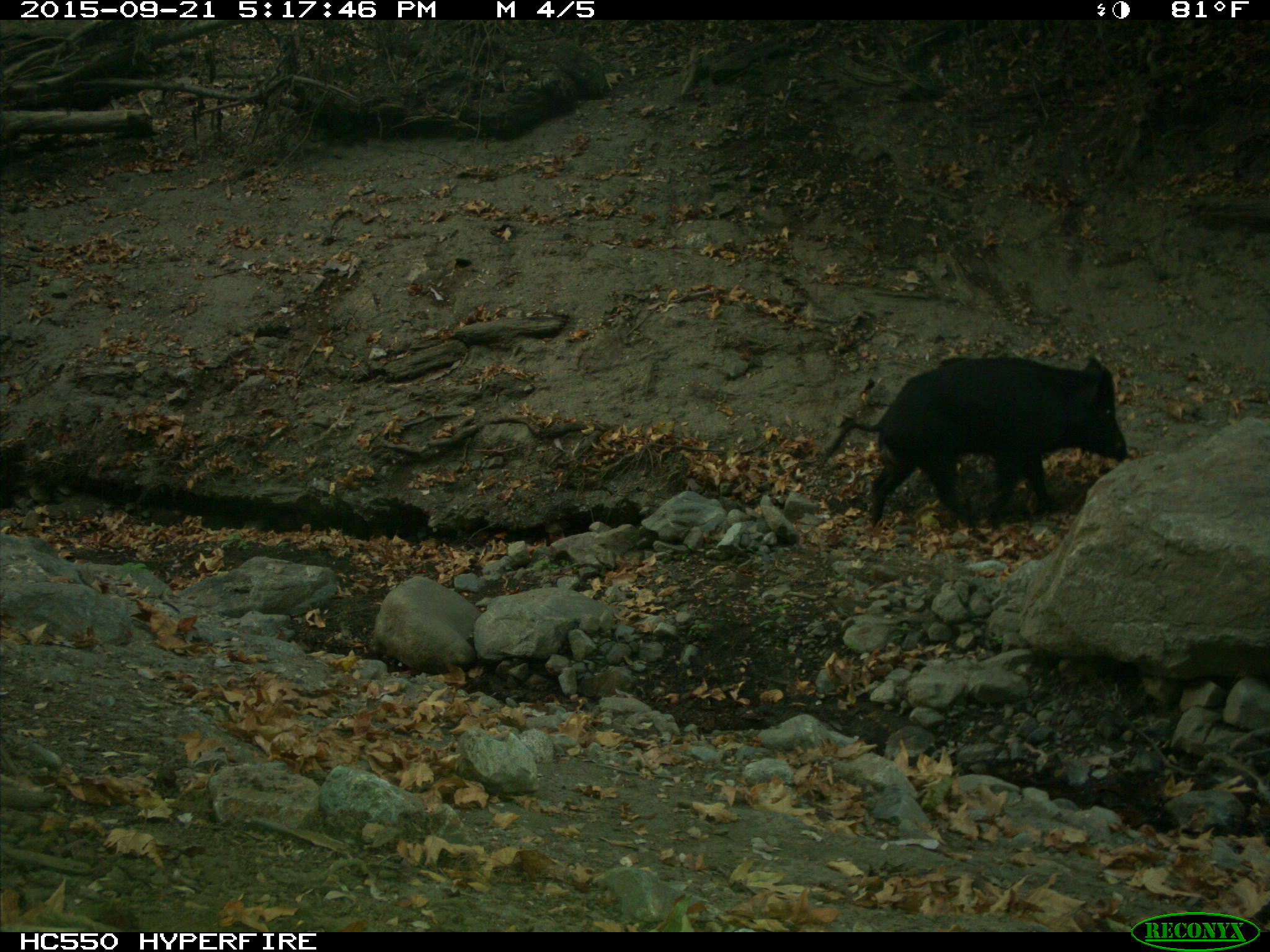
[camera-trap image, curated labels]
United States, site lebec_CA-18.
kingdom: Animalia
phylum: Chordata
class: Mammalia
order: Artiodactyla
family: Suidae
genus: Sus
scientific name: Sus scrofa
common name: wild boar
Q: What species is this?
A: Sus scrofa (wild boar).